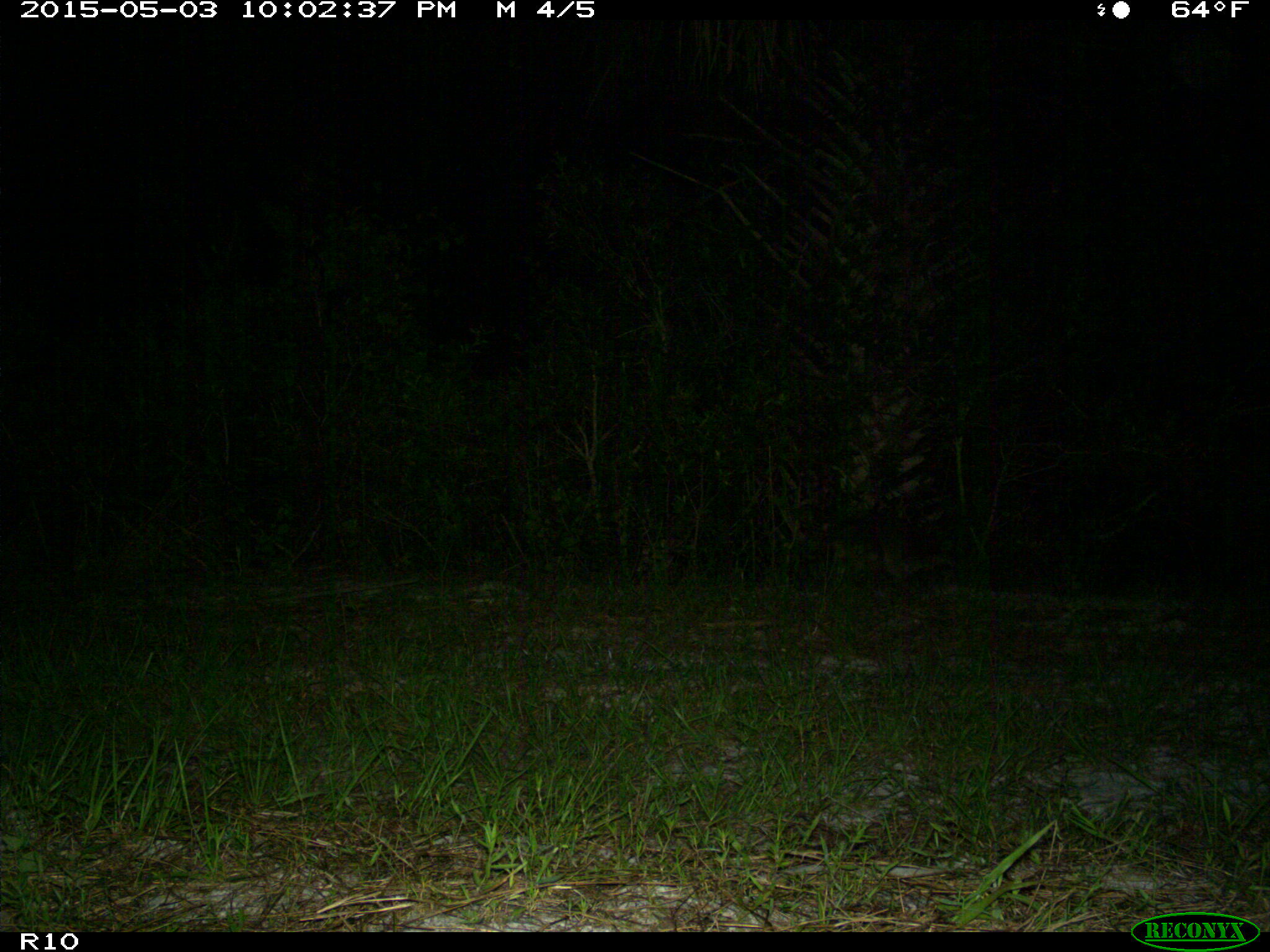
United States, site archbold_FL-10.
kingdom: Animalia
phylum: Chordata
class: Mammalia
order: Carnivora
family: Procyonidae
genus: Procyon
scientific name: Procyon lotor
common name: common raccoon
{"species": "Procyon lotor (common raccoon)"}